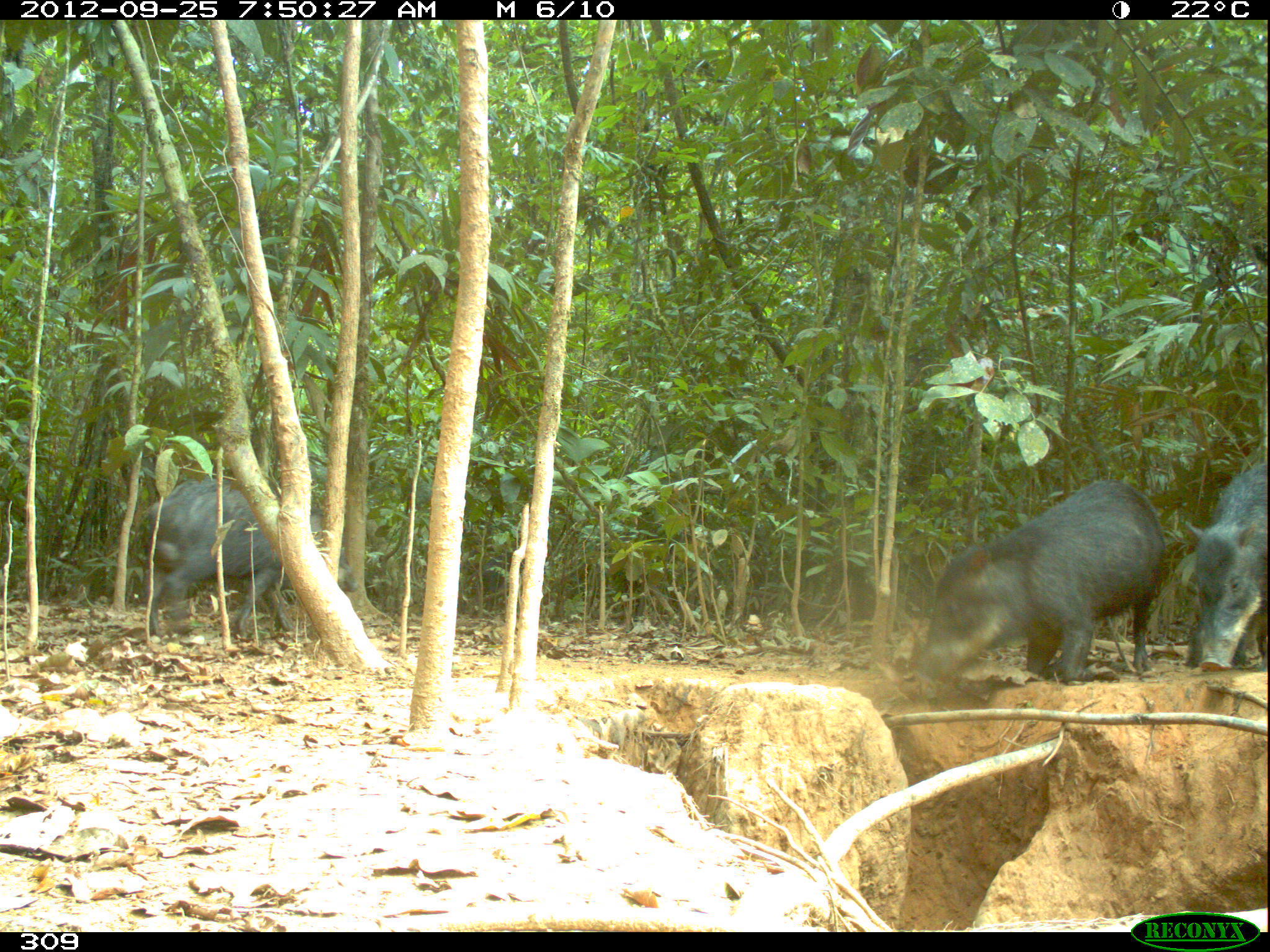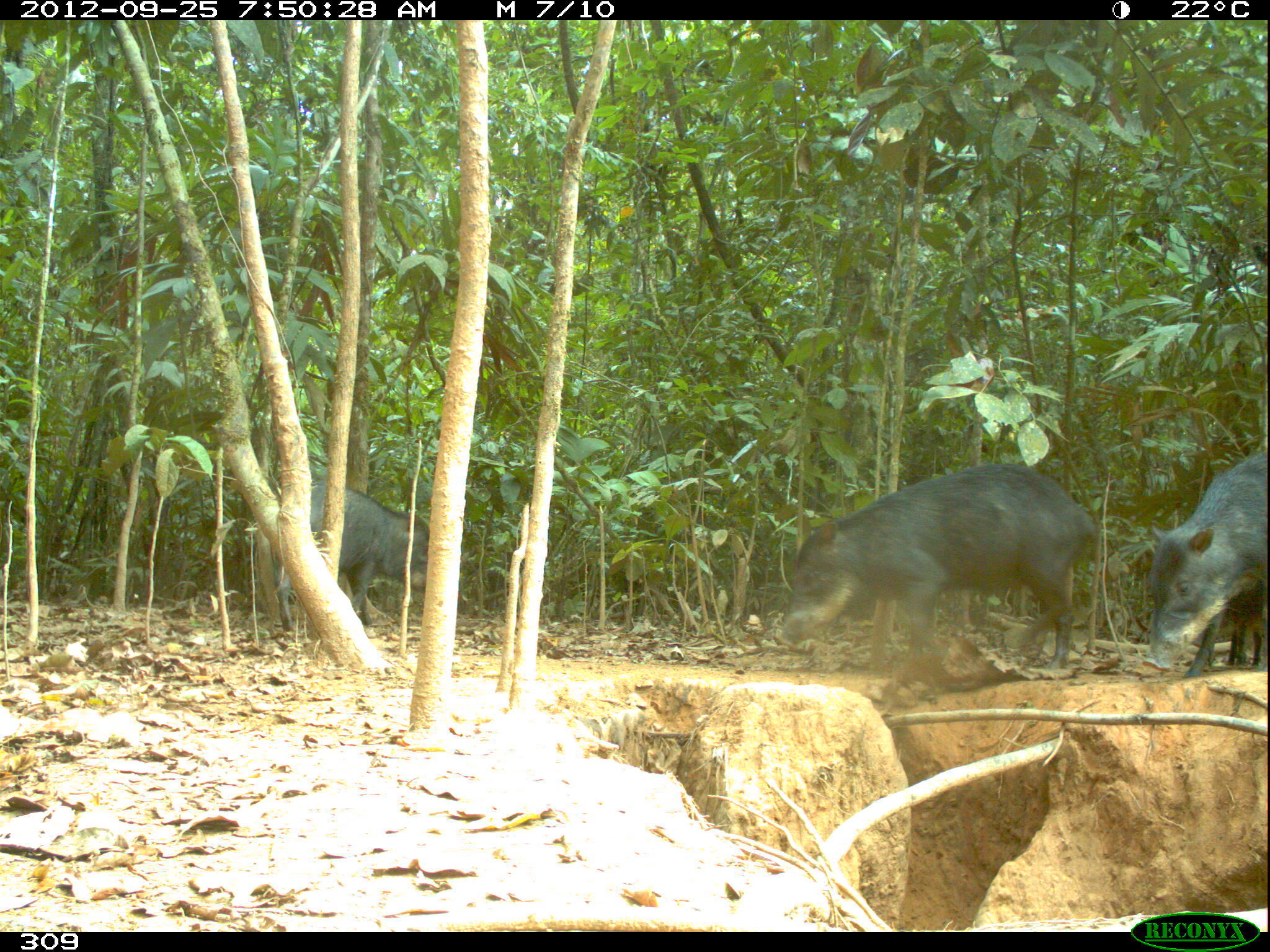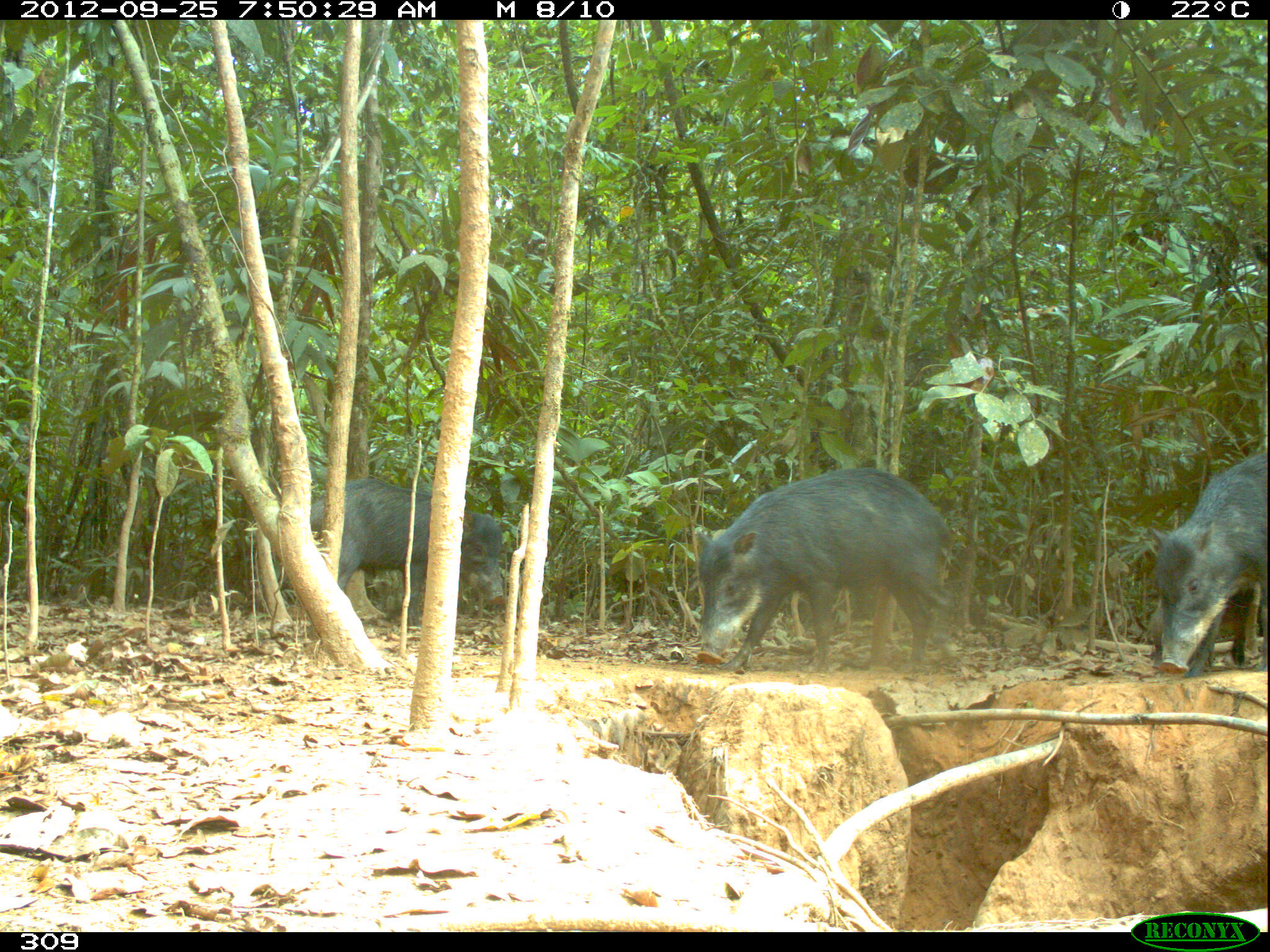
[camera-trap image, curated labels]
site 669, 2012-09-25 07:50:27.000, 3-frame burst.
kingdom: Animalia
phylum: Chordata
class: Mammalia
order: Artiodactyla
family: Tayassuidae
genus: Tayassu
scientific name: Tayassu pecari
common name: white-lipped peccary